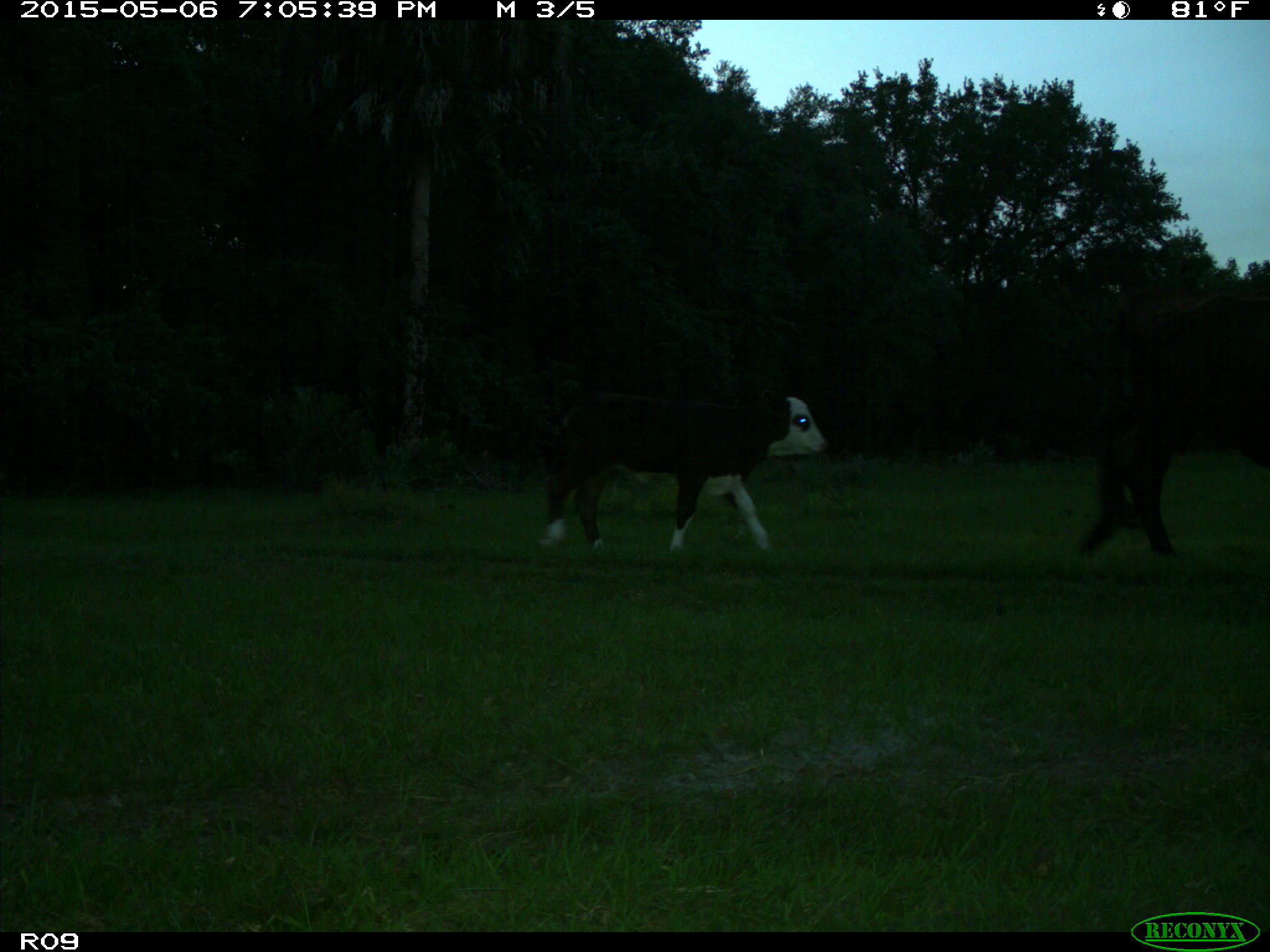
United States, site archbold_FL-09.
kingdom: Animalia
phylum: Chordata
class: Mammalia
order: Artiodactyla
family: Bovidae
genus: Bos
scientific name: Bos taurus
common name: domestic cow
Bos taurus (domestic cow).